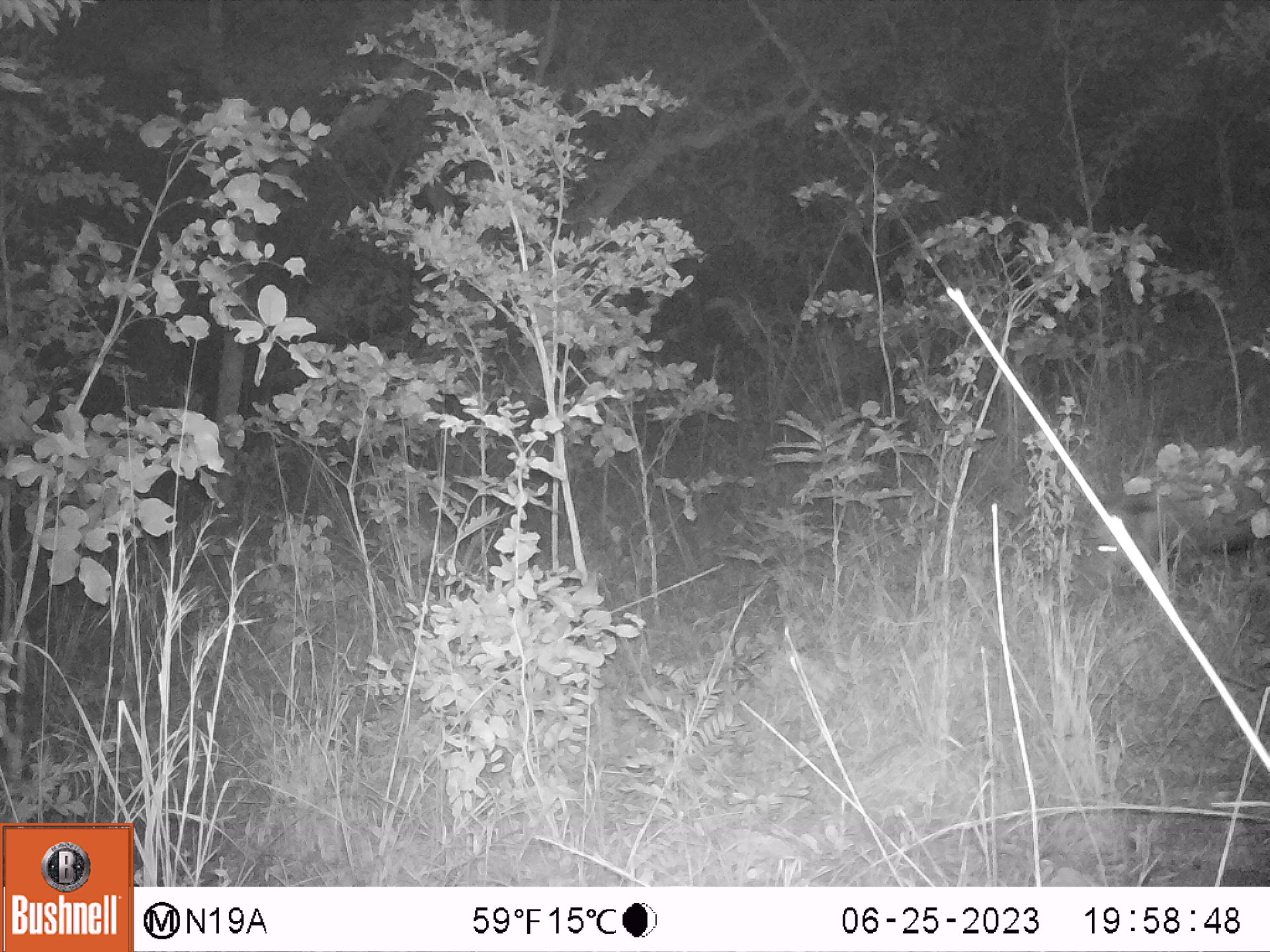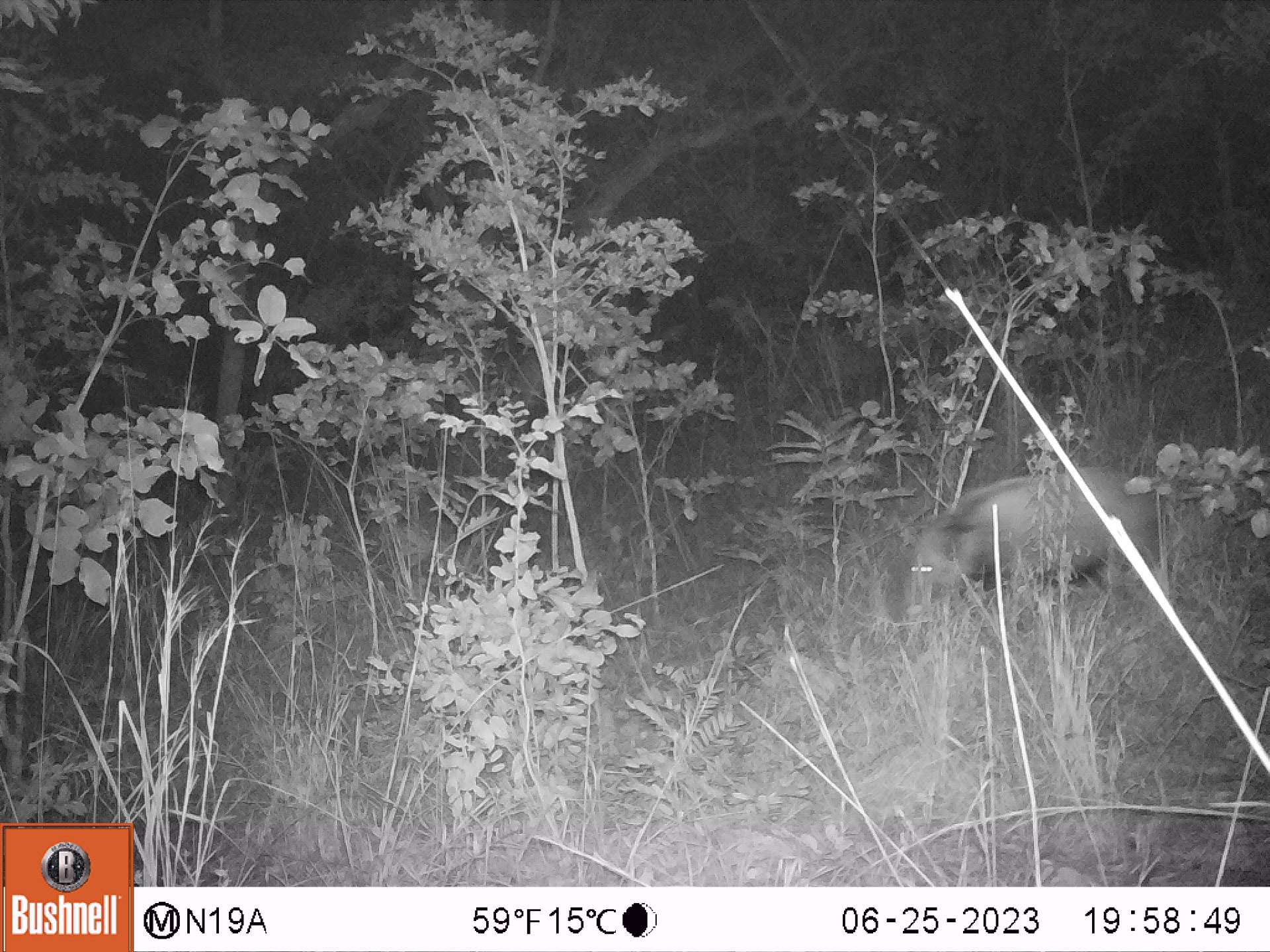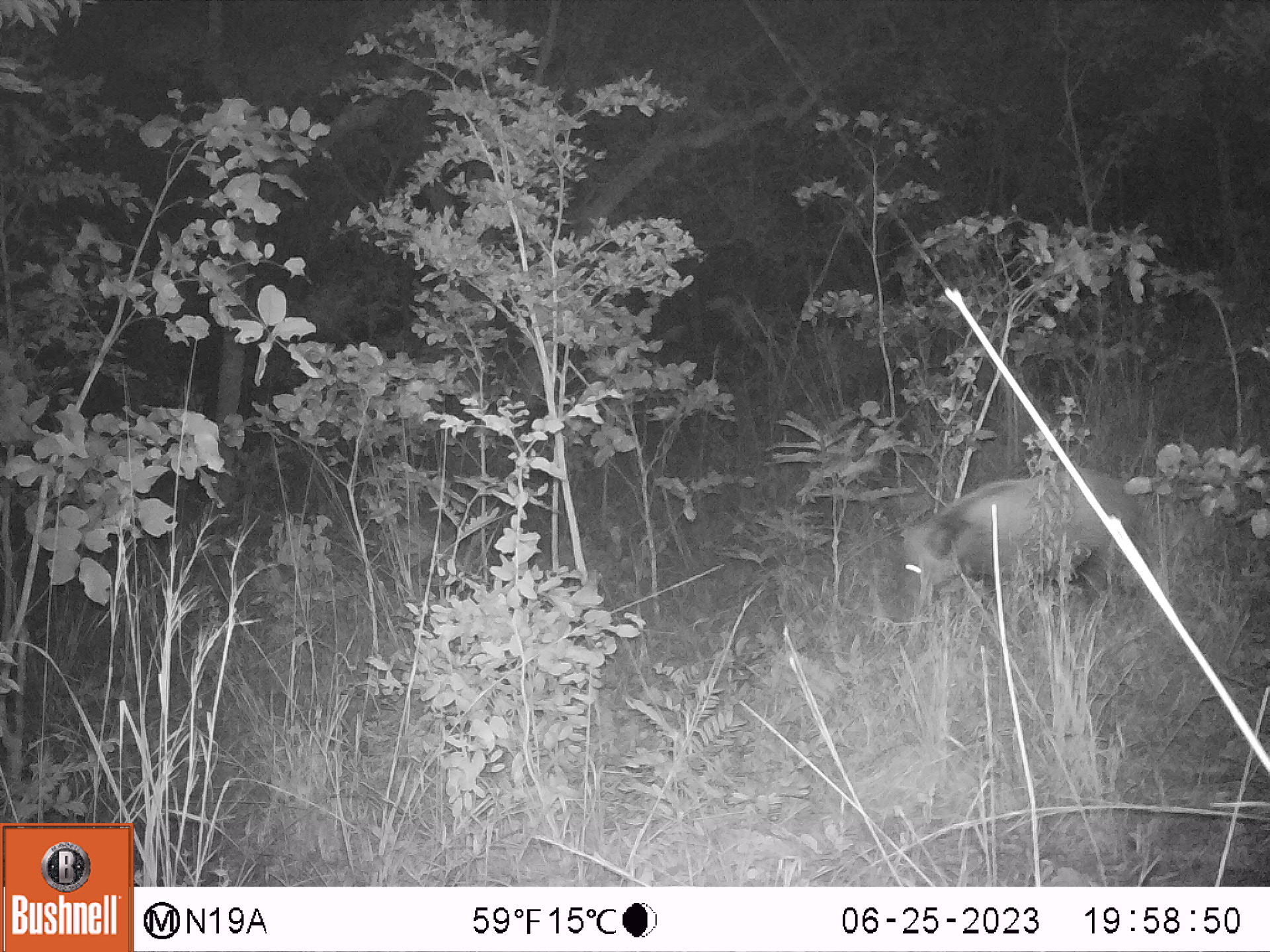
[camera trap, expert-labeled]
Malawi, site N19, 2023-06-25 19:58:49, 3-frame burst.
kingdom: Animalia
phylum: Chordata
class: Mammalia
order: Artiodactyla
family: Suidae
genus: Potamochoerus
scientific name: Potamochoerus larvatus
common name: bushpig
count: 1